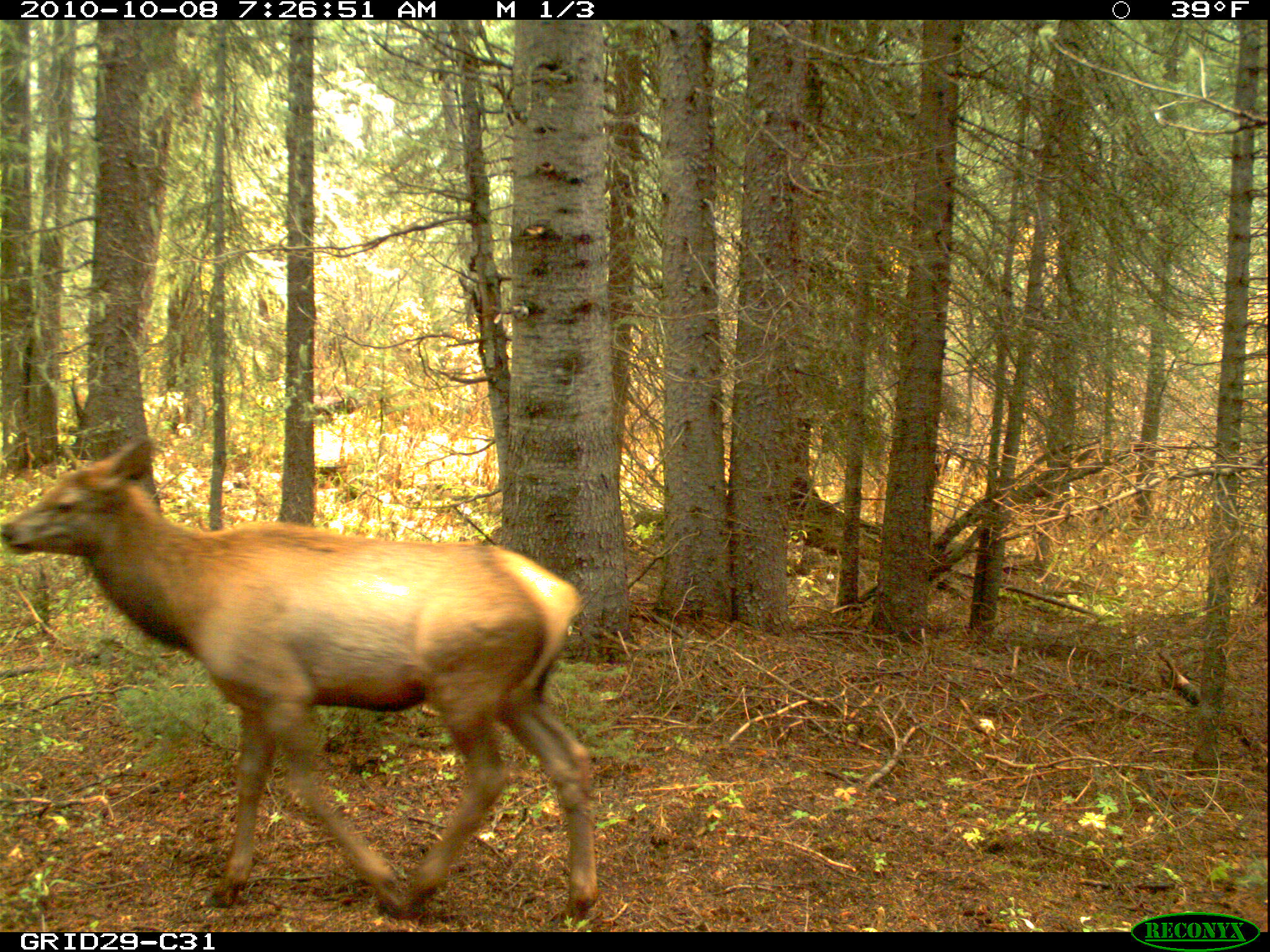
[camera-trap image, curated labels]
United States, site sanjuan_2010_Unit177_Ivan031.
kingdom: Animalia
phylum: Chordata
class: Mammalia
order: Artiodactyla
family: Cervidae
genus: Cervus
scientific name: Cervus elaphus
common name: red deer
Cervus elaphus (red deer).